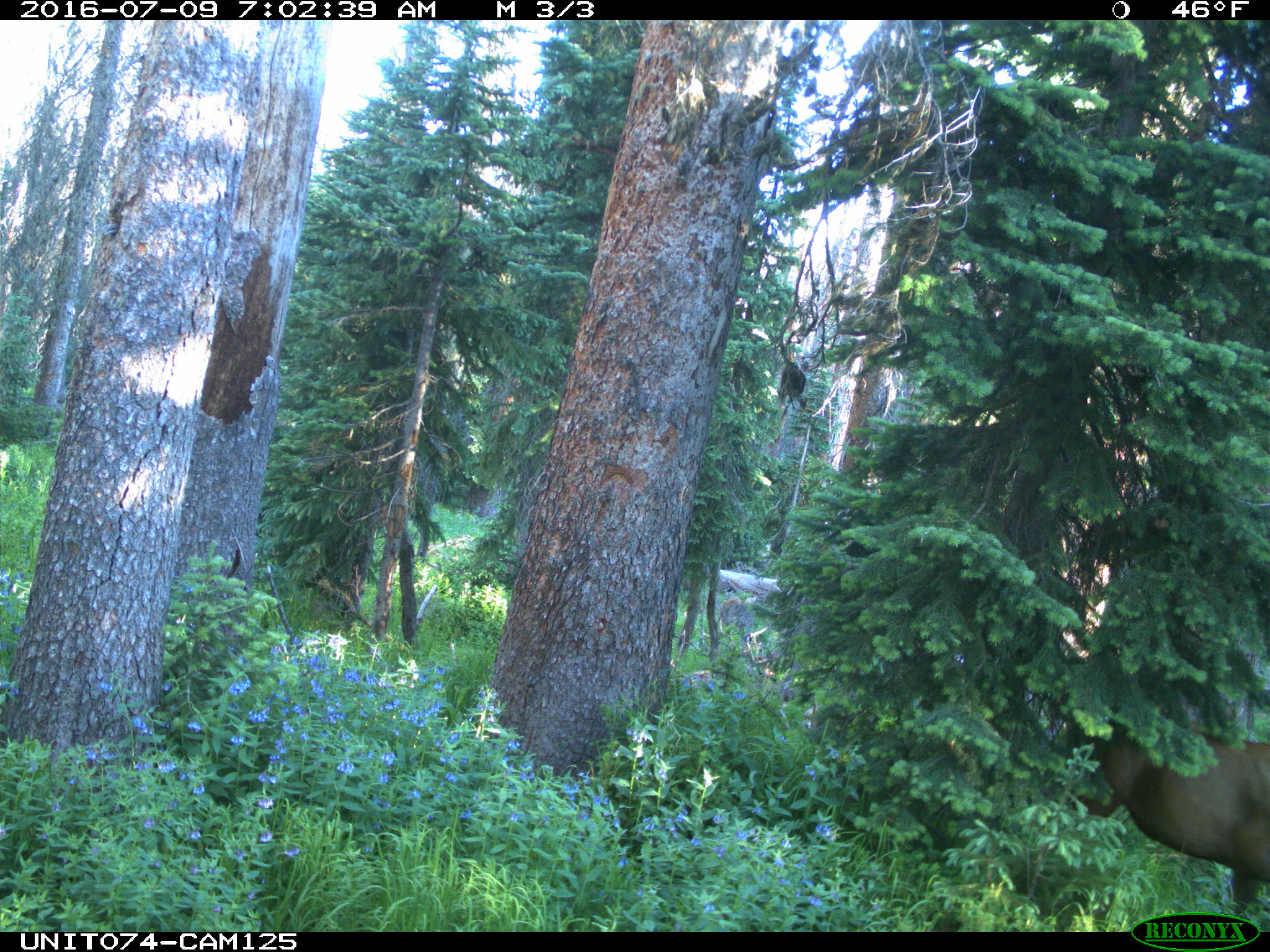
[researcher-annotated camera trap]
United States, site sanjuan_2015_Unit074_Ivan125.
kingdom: Animalia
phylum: Chordata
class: Mammalia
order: Artiodactyla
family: Cervidae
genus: Cervus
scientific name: Cervus elaphus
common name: red deer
Cervus elaphus (red deer).